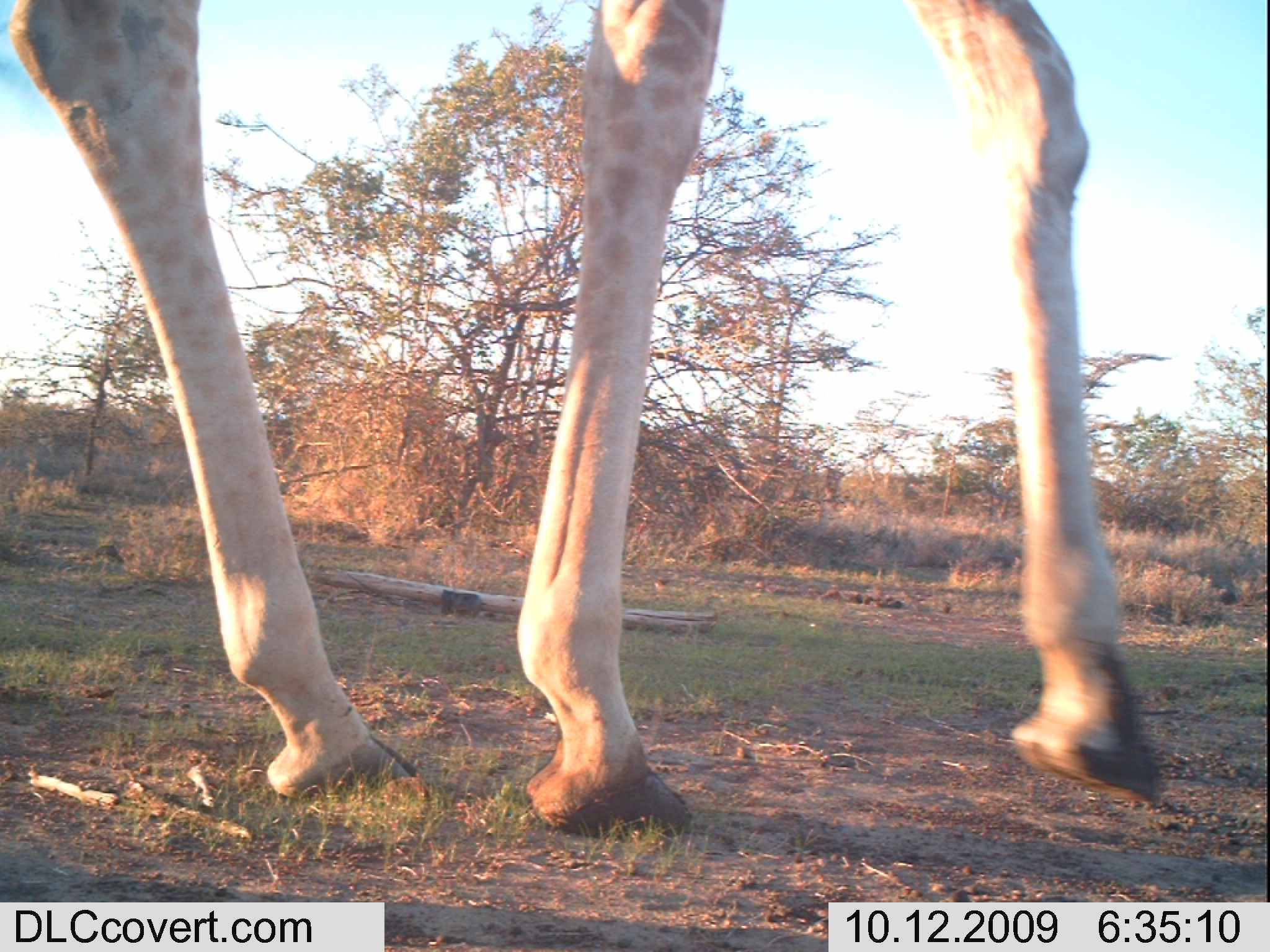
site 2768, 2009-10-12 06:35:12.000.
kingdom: Animalia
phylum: Chordata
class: Mammalia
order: Artiodactyla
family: Giraffidae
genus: Giraffa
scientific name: Giraffa camelopardalis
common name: giraffe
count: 1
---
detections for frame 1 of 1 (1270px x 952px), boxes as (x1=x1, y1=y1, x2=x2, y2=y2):
giraffa camelopardalis: (x1=0, y1=0, x2=1194, y2=854)